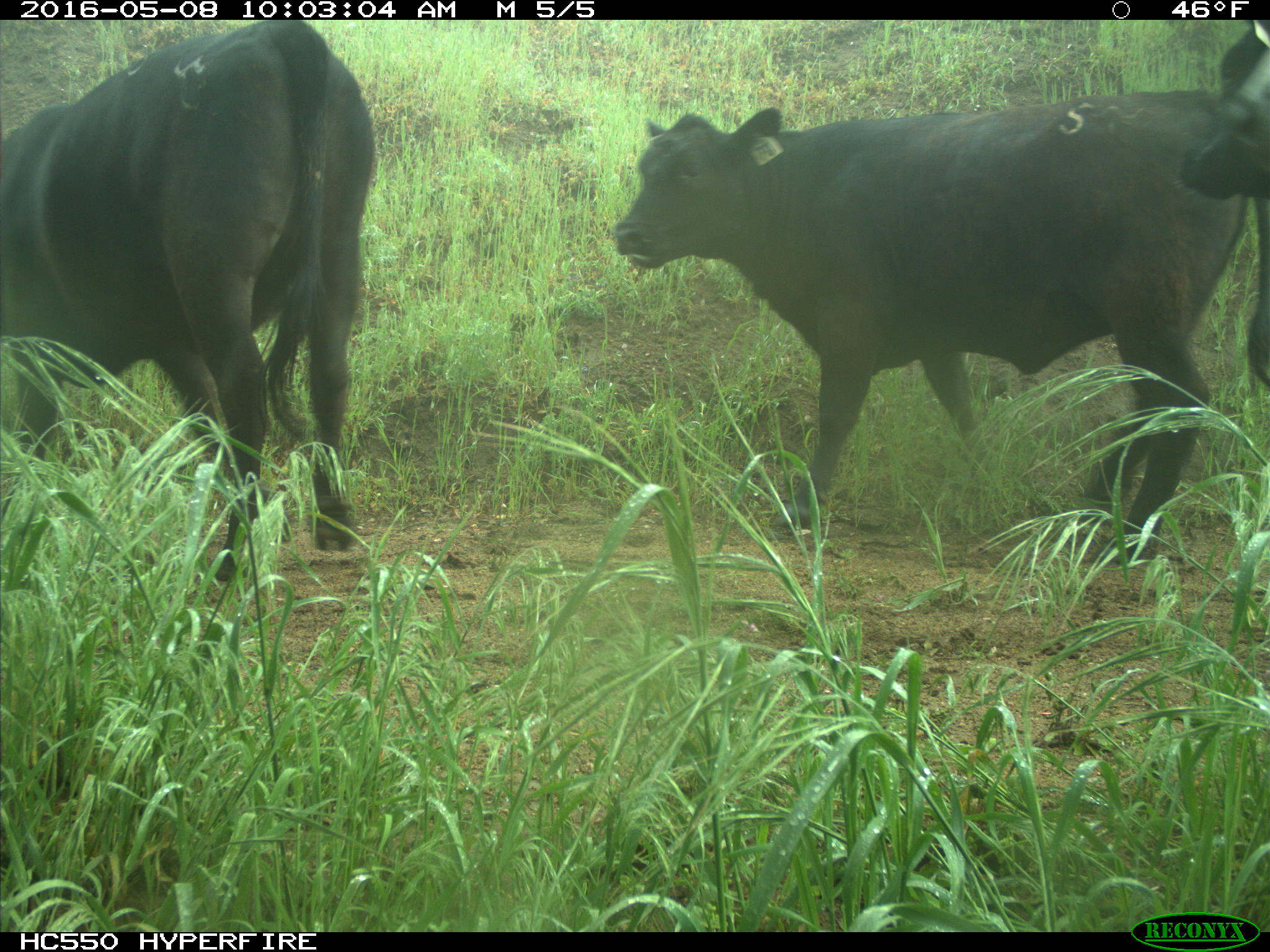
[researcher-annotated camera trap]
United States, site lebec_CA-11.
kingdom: Animalia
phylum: Chordata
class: Mammalia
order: Artiodactyla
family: Bovidae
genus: Bos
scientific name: Bos taurus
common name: domestic cow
Bos taurus (domestic cow).